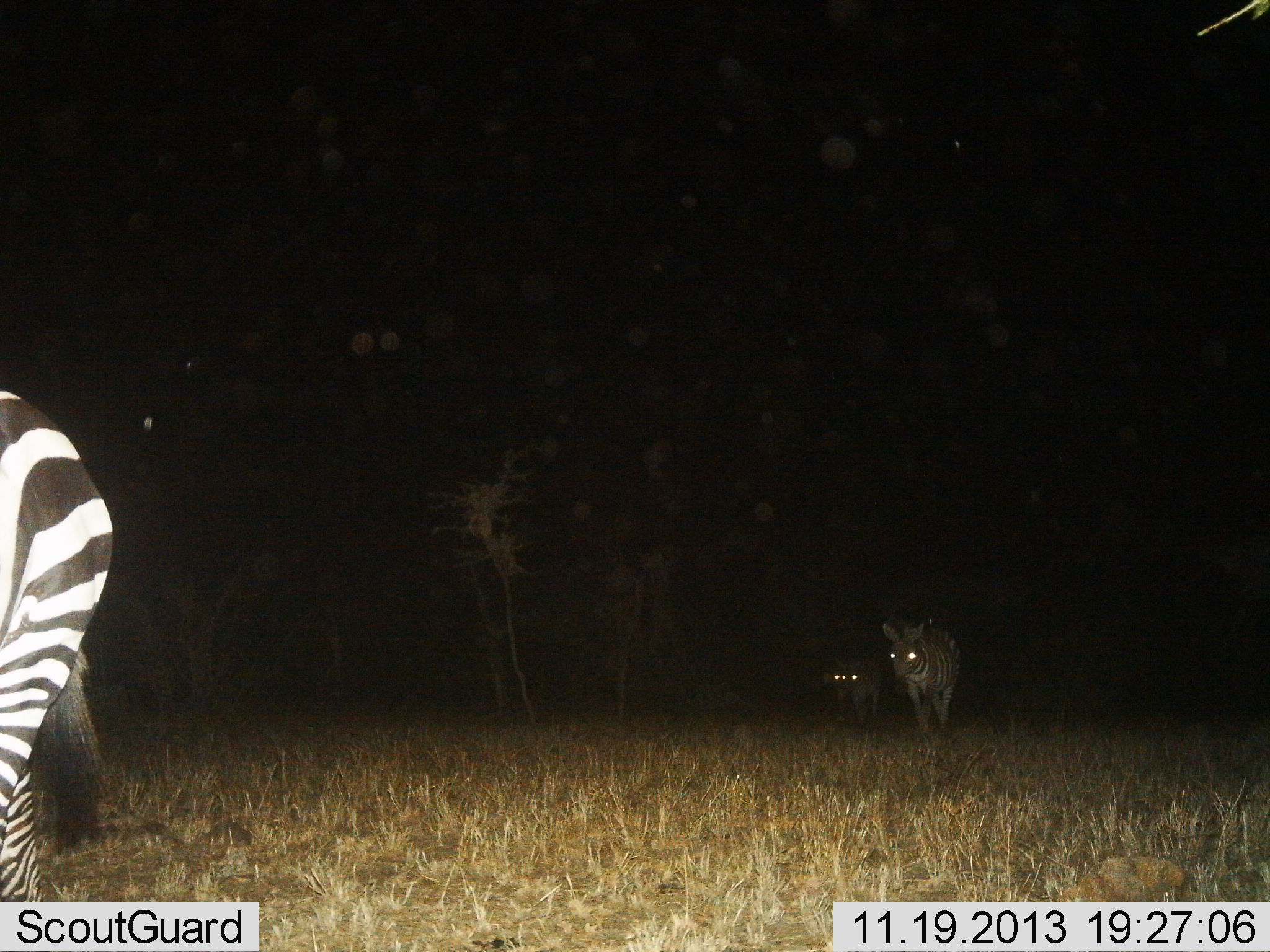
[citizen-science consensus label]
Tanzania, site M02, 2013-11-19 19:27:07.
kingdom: Animalia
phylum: Chordata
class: Mammalia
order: Perissodactyla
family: Equidae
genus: Equus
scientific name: Equus quagga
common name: plains zebra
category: zebra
Zebra (plains zebra) (Equus quagga), count 3. Behavior (volunteer vote fractions): standing 20%, resting 0%, moving 80%, interacting 0%. Young present (vote fraction): 20%. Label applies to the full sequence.